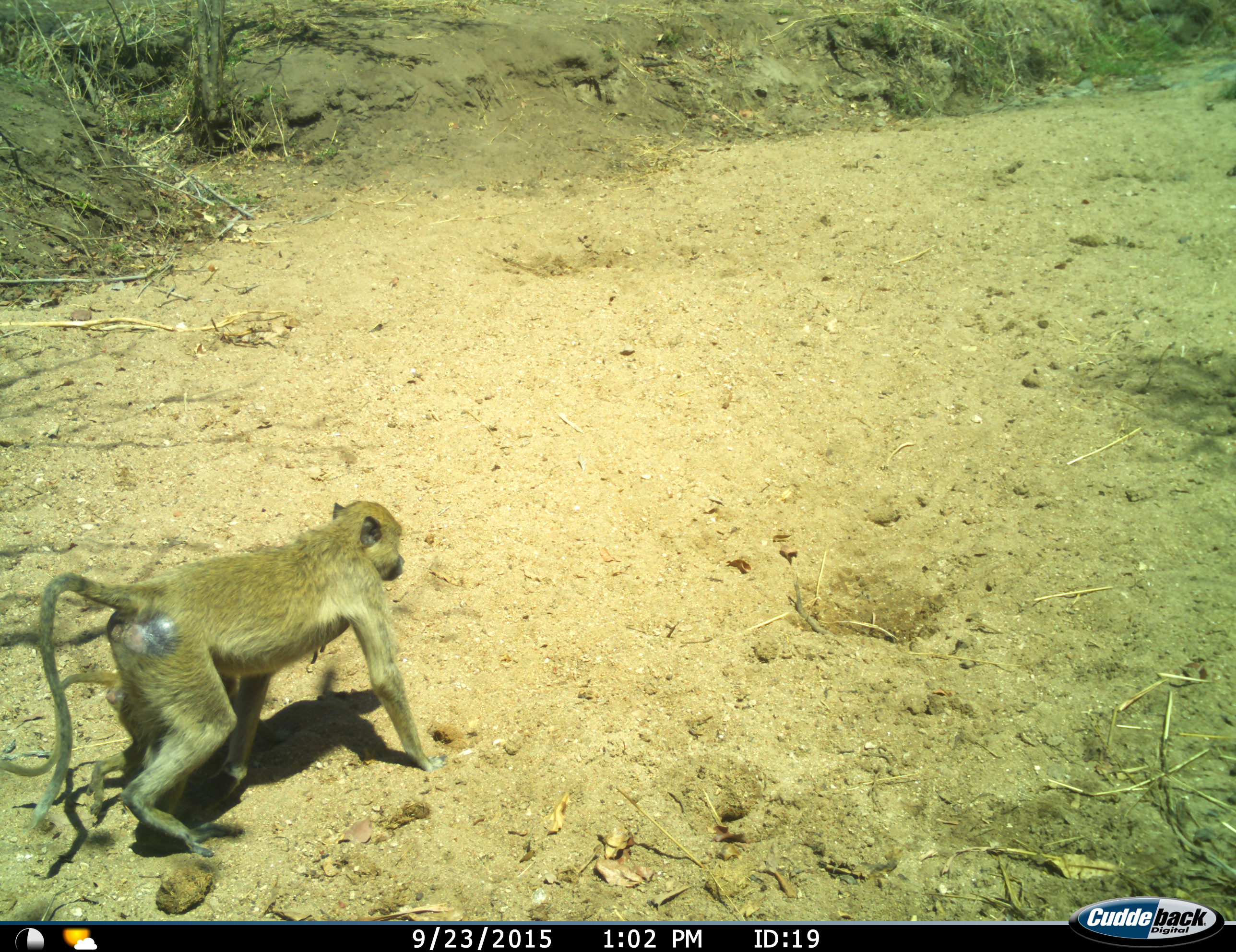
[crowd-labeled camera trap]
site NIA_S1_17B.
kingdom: Animalia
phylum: Chordata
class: Mammalia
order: Primates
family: Cercopithecidae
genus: Papio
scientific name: Papio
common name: baboon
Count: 1.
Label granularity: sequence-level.